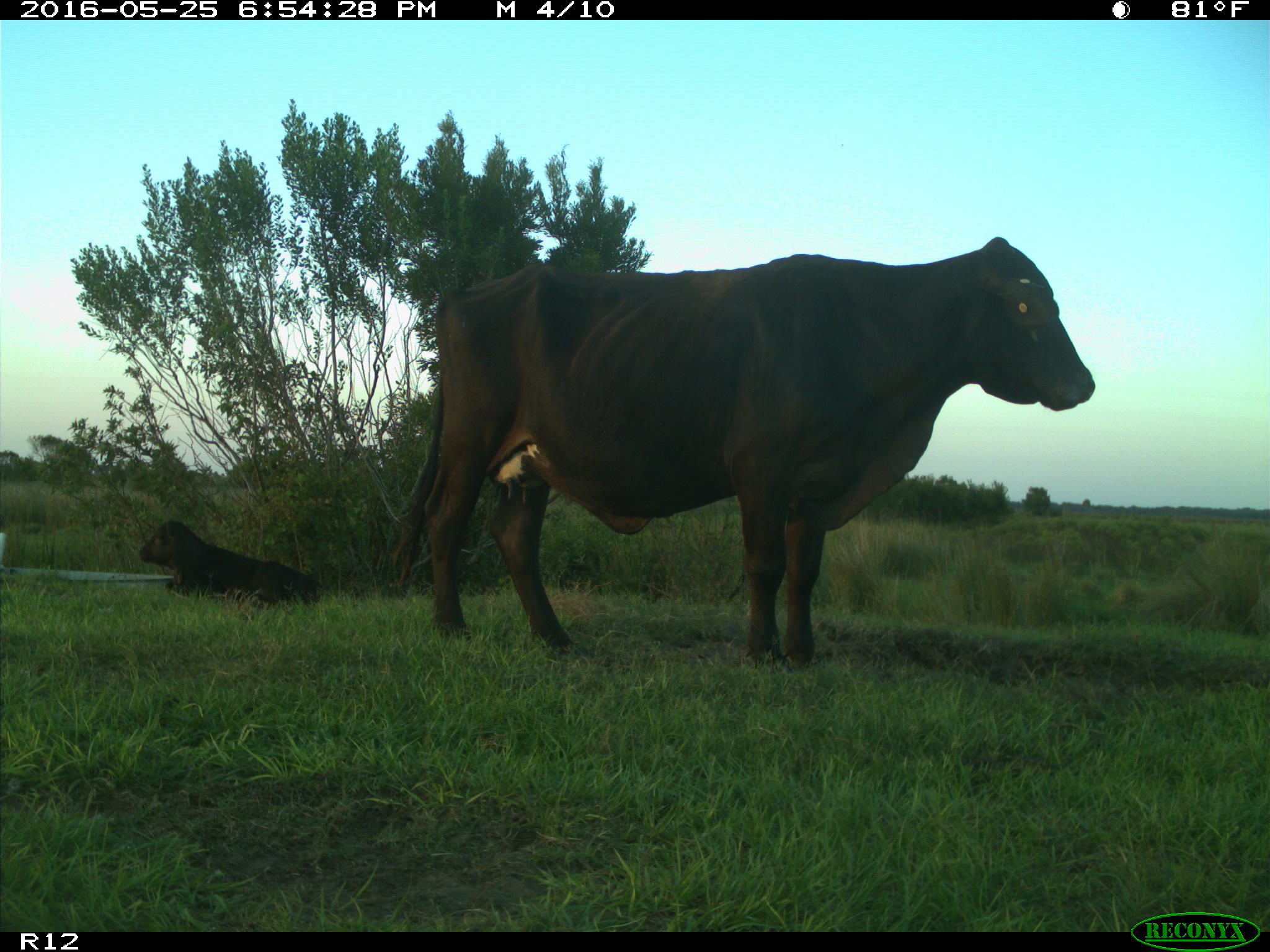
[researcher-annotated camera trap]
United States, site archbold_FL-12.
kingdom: Animalia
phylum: Chordata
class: Mammalia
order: Artiodactyla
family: Bovidae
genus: Bos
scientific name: Bos taurus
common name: domestic cow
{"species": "Bos taurus (domestic cow)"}